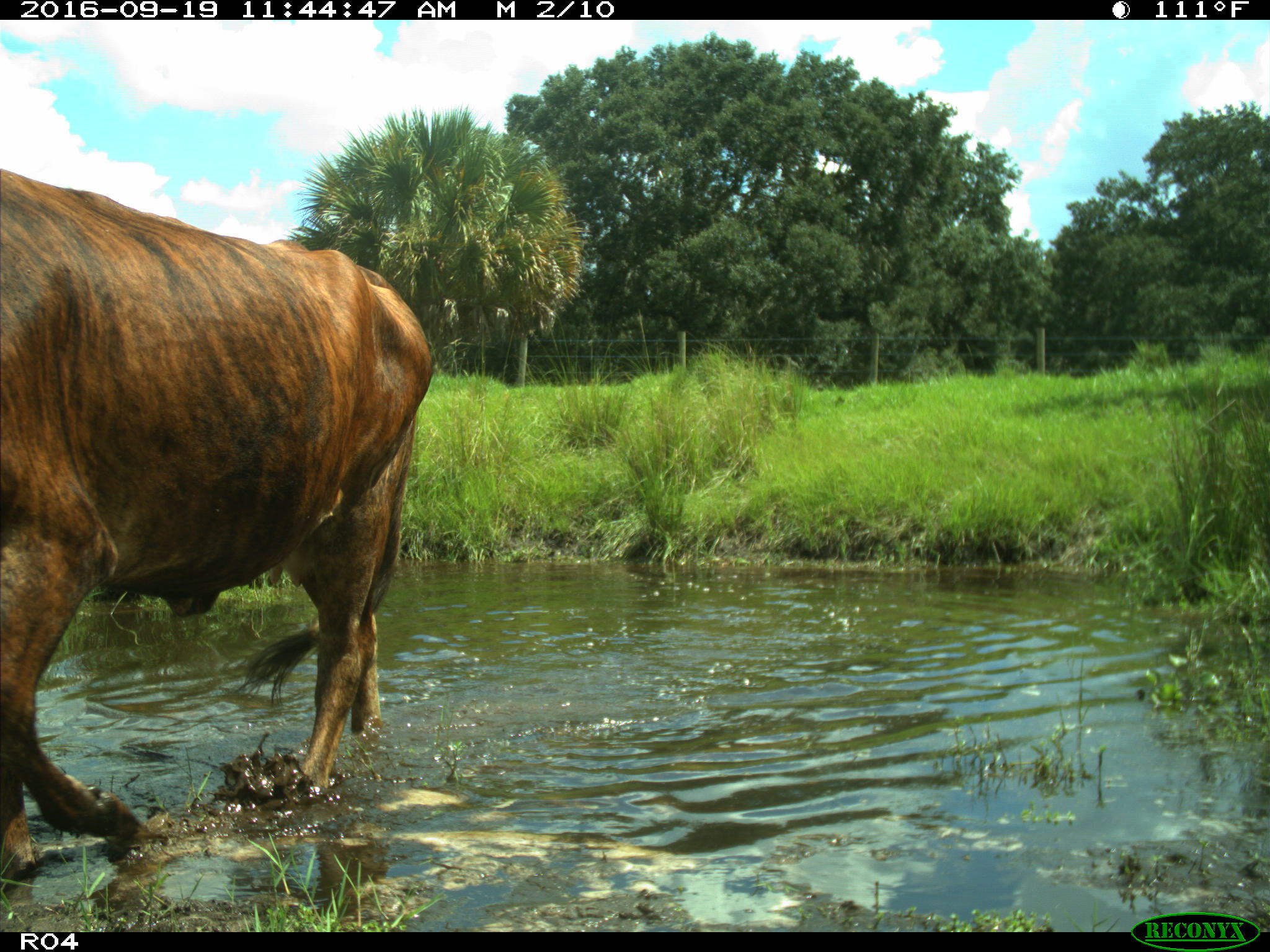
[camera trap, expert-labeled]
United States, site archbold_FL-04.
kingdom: Animalia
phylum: Chordata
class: Mammalia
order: Artiodactyla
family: Bovidae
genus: Bos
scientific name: Bos taurus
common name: domestic cow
Bos taurus (domestic cow).